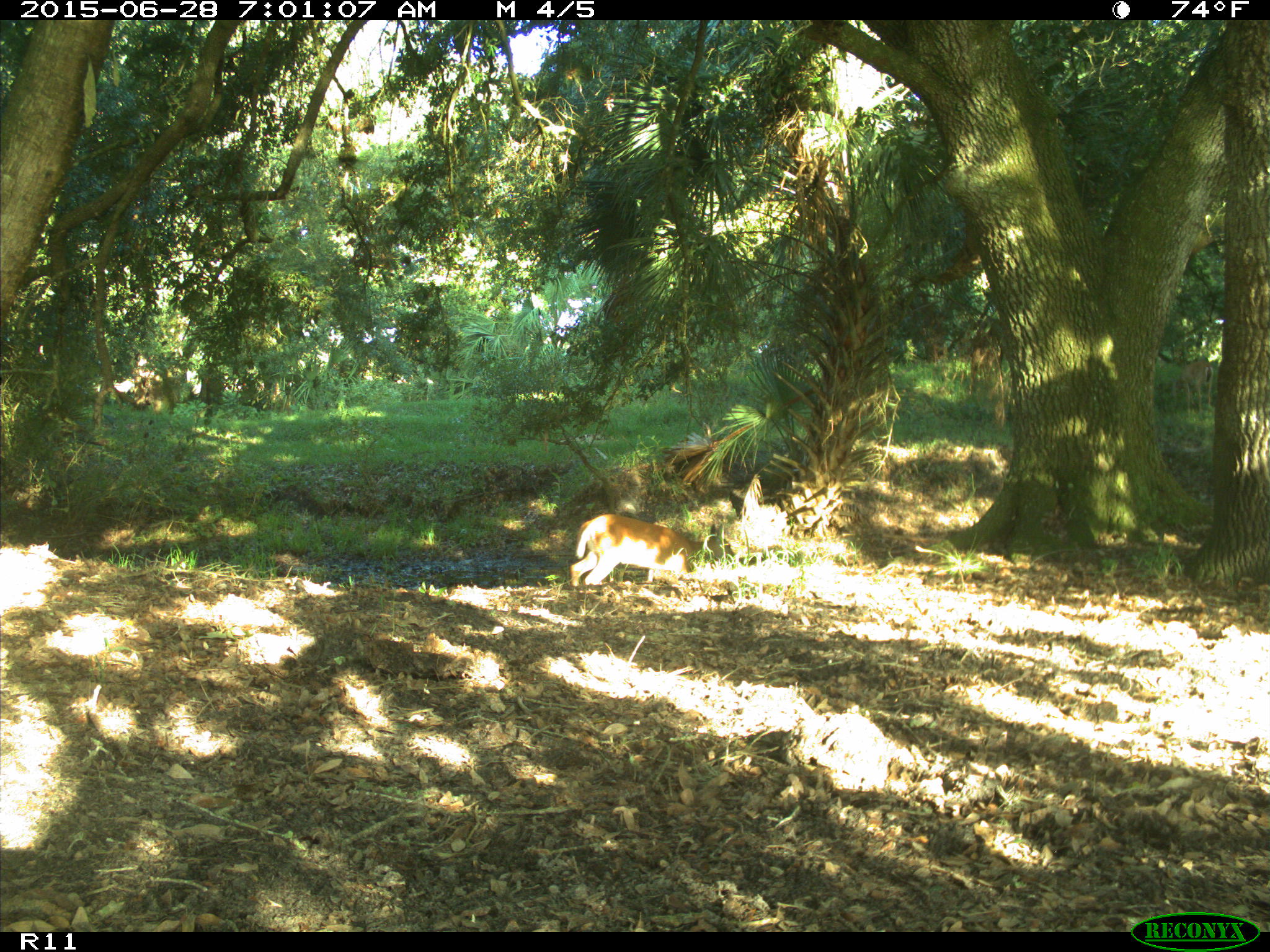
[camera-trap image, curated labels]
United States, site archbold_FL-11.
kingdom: Animalia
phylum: Chordata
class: Mammalia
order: Artiodactyla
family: Cervidae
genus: Odocoileus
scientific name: Odocoileus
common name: deer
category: unidentified deer